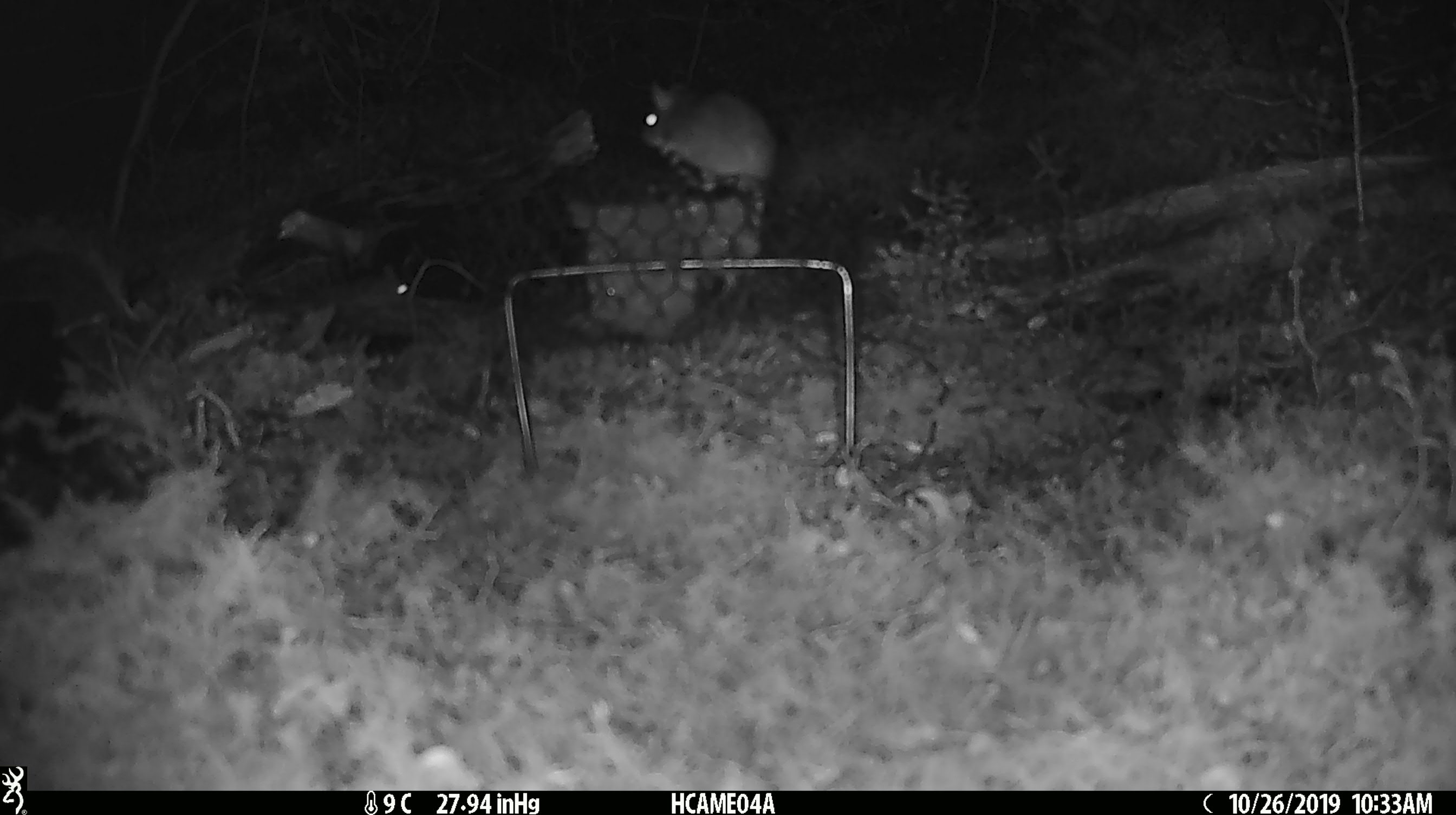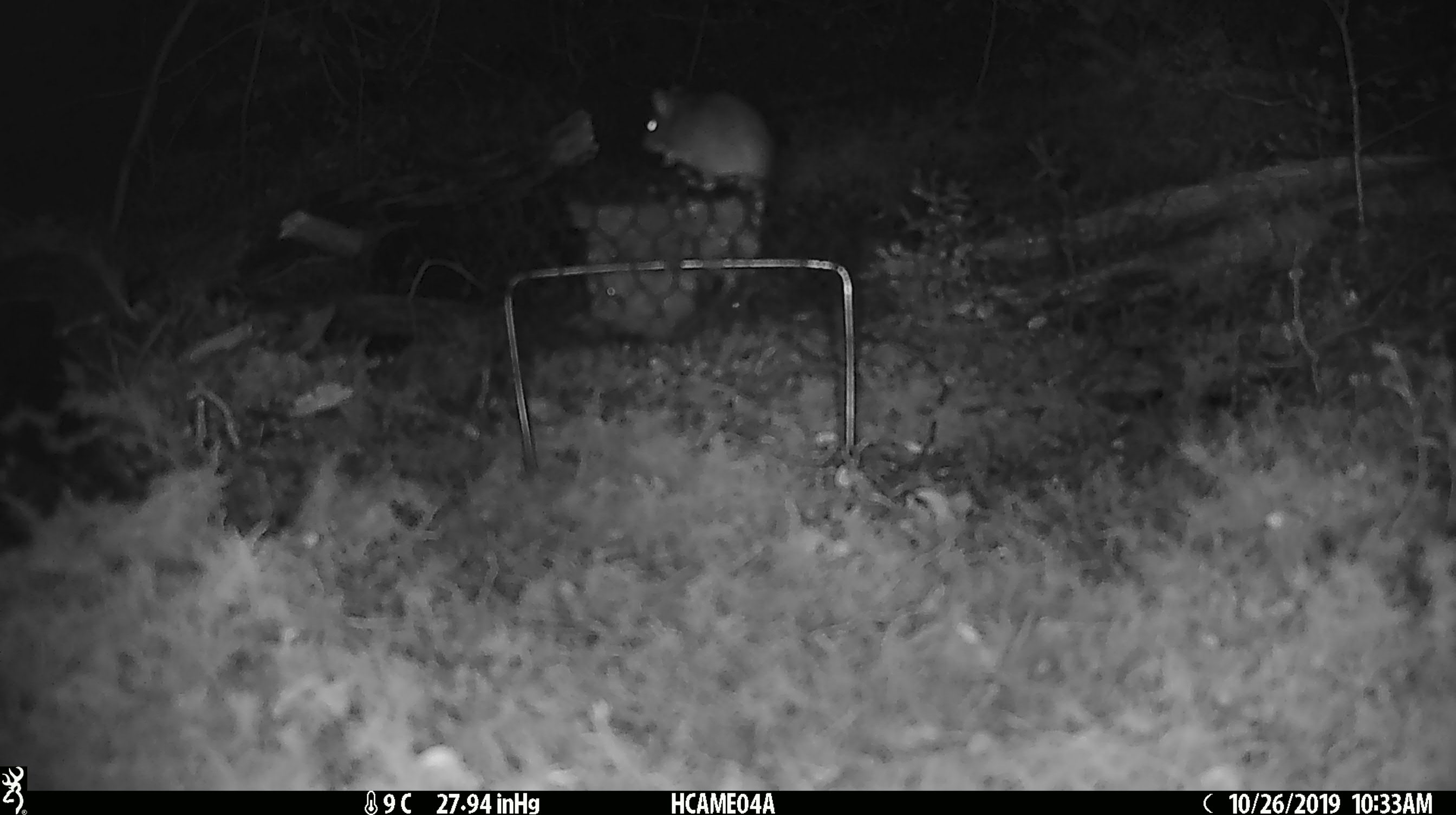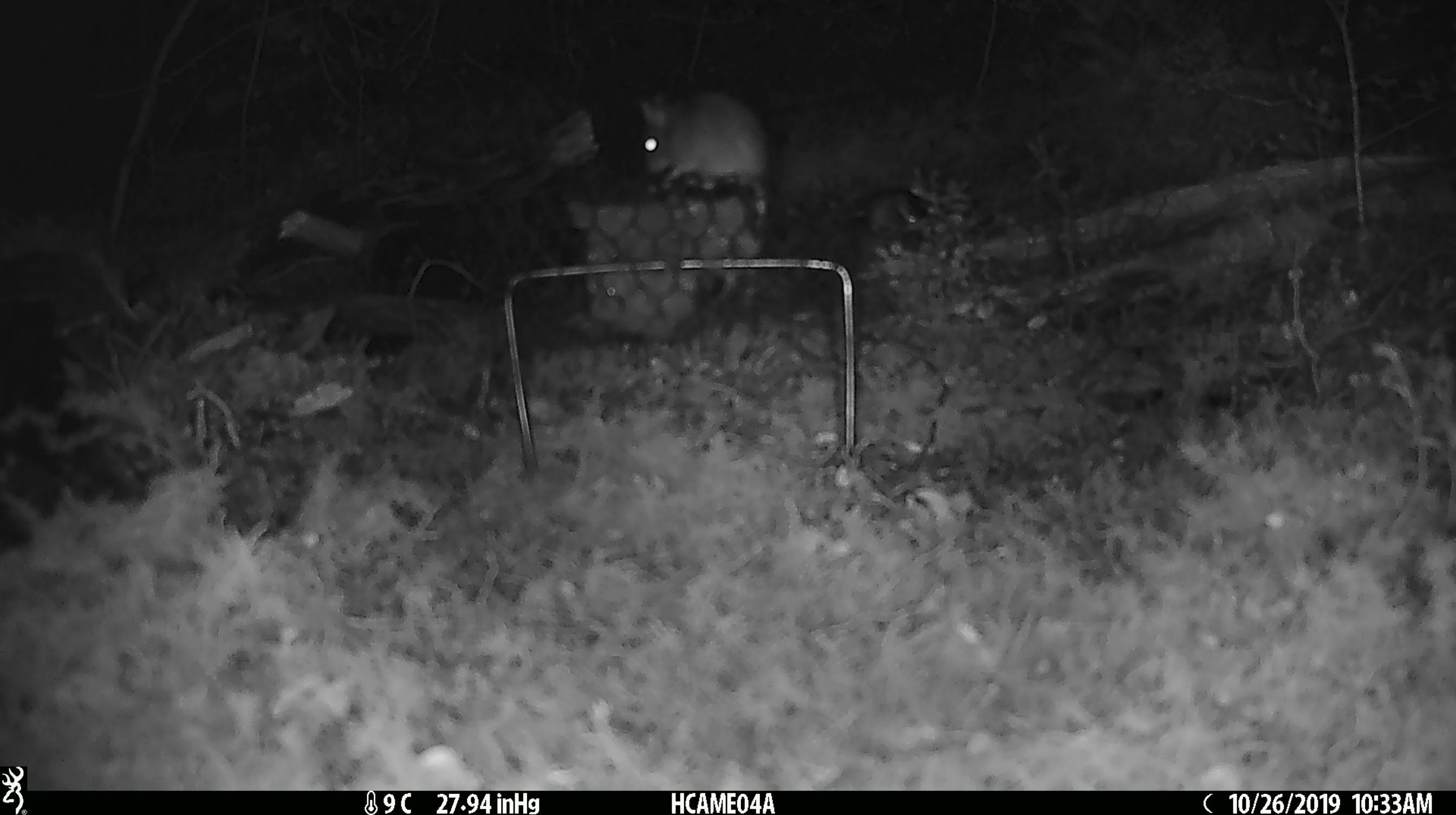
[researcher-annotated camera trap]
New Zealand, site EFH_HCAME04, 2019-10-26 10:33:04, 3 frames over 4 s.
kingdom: Animalia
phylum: Chordata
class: Mammalia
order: Rodentia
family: Muridae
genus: Mus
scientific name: Mus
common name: mouse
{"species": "mouse (Mus)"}